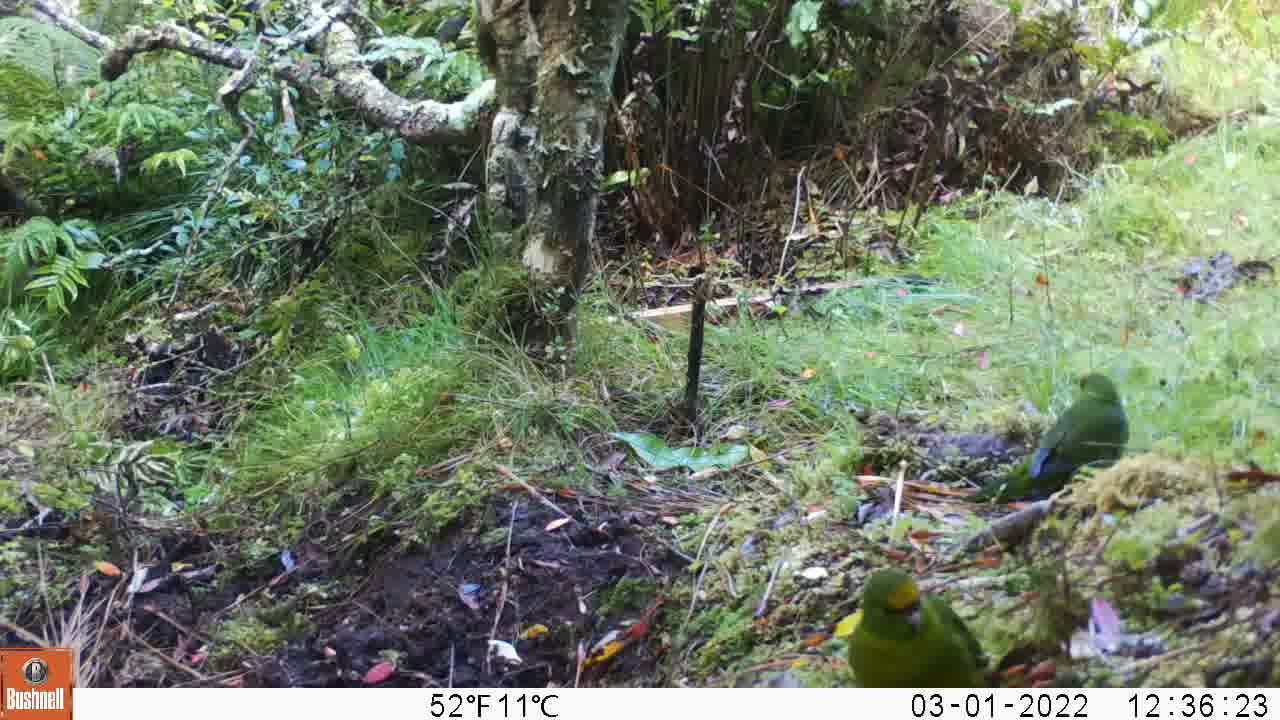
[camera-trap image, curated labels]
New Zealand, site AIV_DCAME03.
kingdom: Animalia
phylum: Chordata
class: Aves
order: Psittaciformes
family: Psittaculidae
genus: Cyanoramphus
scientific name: Cyanoramphus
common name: parakeet